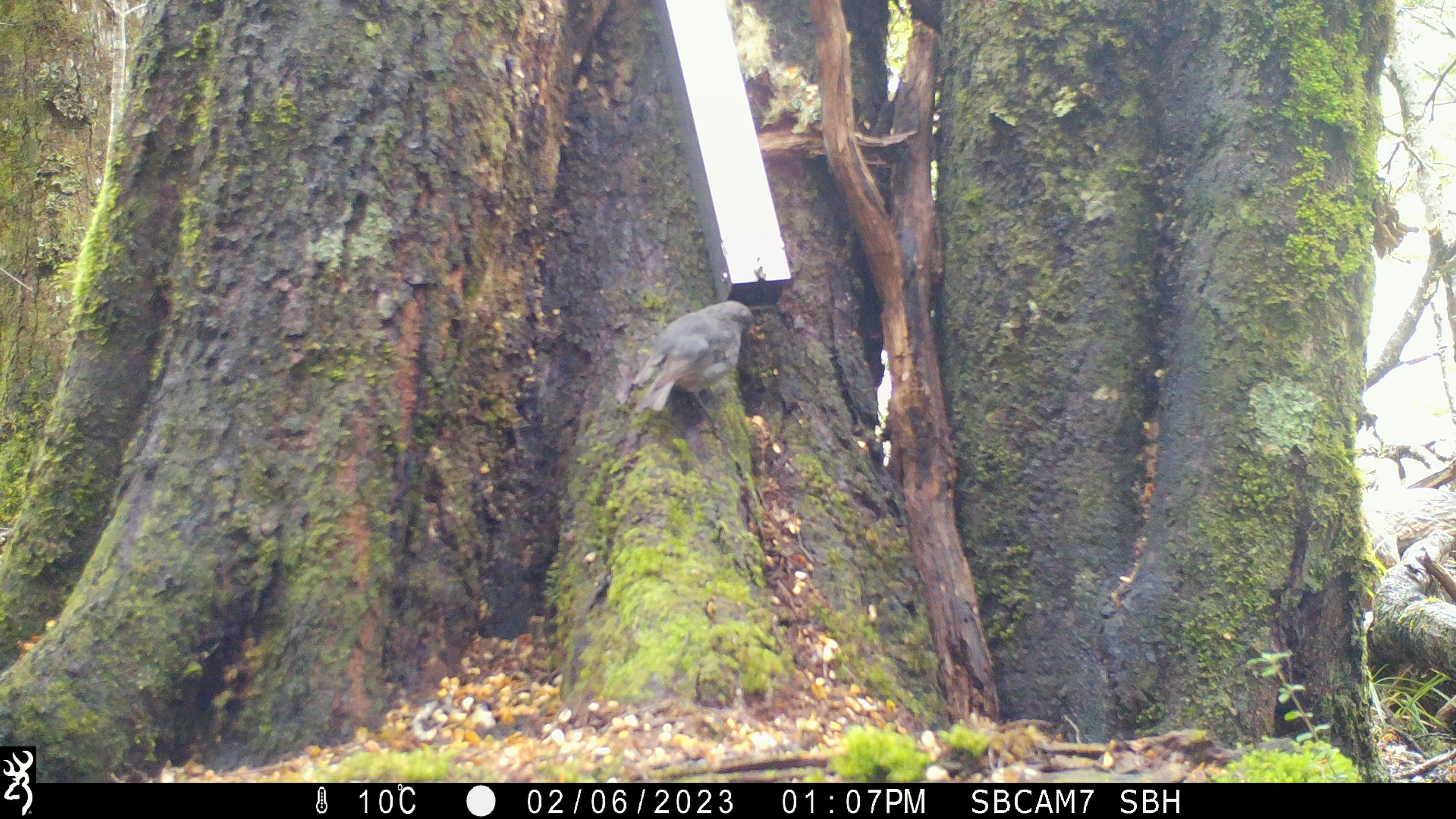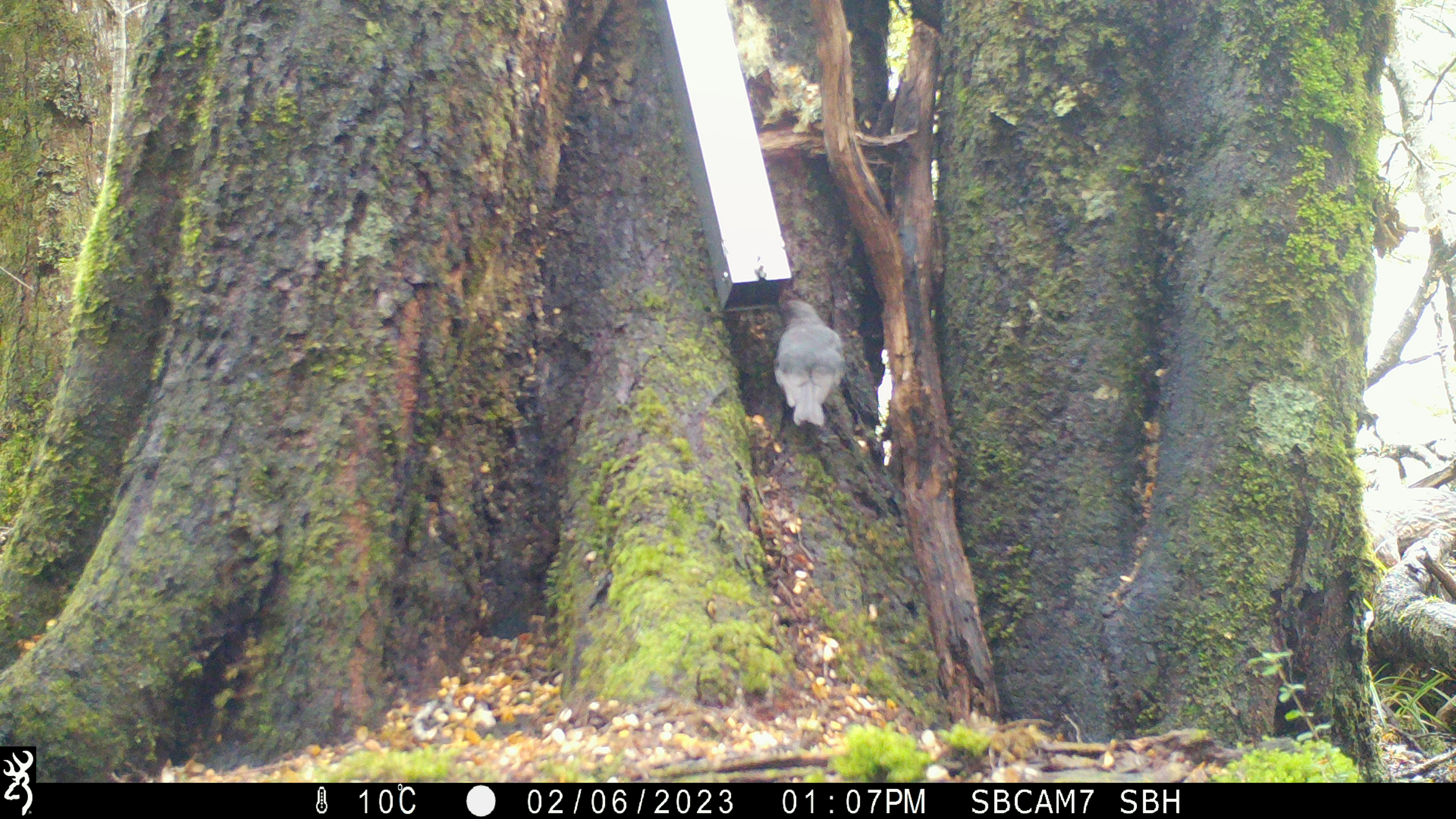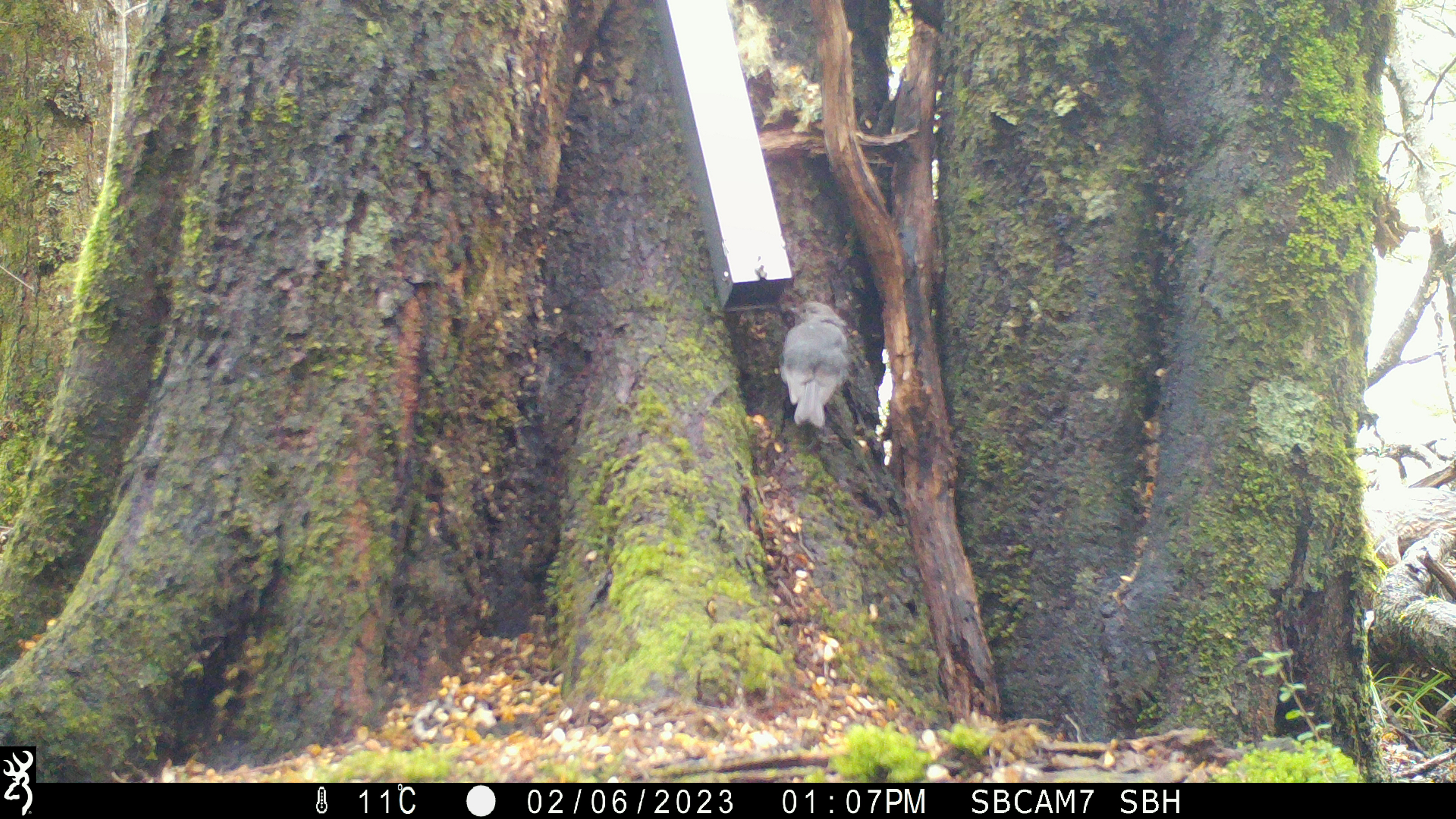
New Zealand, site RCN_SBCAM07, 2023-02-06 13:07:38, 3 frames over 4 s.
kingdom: Animalia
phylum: Chordata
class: Aves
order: Passeriformes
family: Petroicidae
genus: Petroica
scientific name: Petroica australis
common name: new zealand robin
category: robin